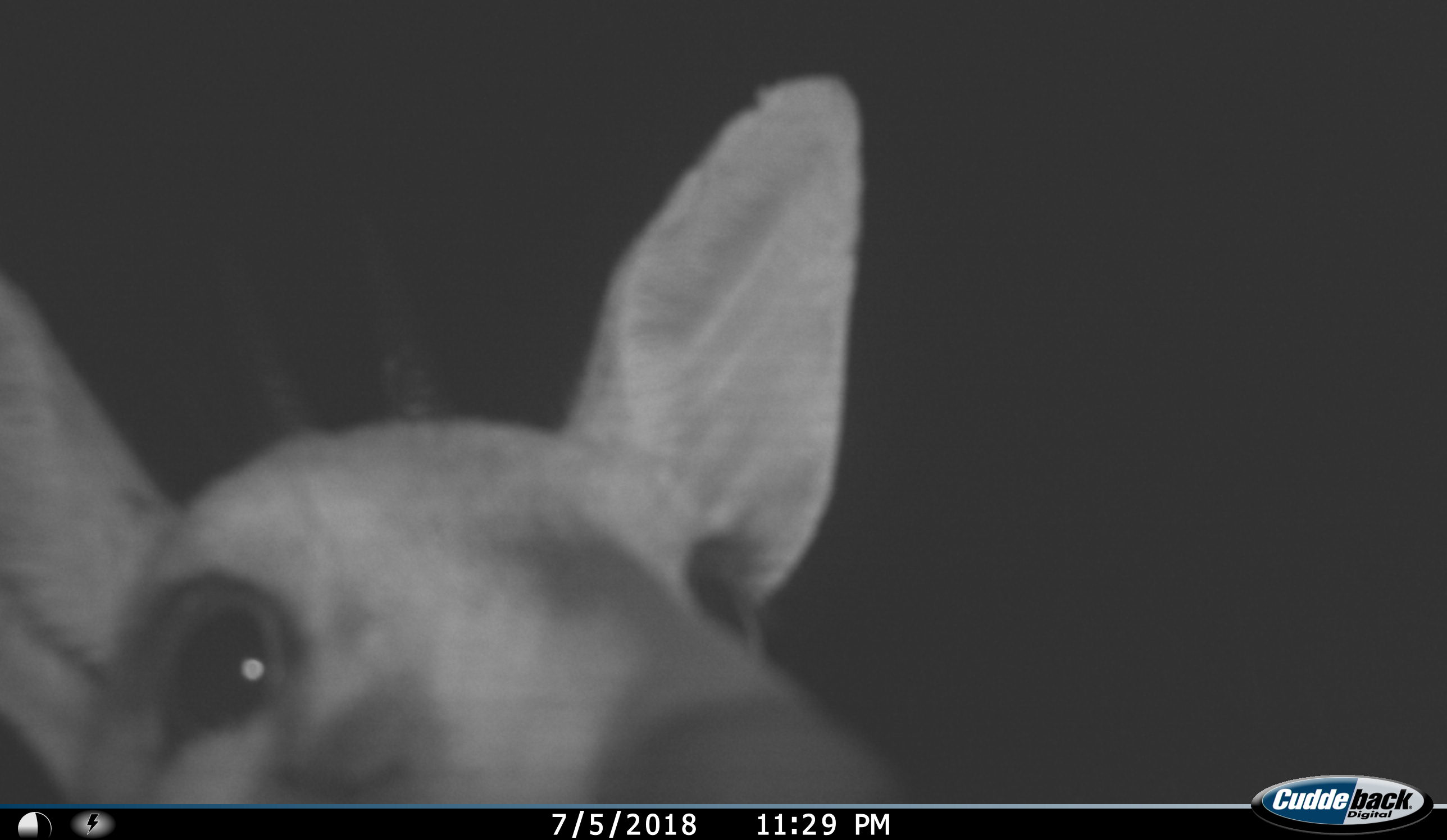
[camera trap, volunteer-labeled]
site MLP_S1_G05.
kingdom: Animalia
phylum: Chordata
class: Mammalia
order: Artiodactyla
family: Bovidae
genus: Sylvicapra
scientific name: Sylvicapra grimmia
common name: common duiker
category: duikercommongrey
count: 1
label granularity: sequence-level